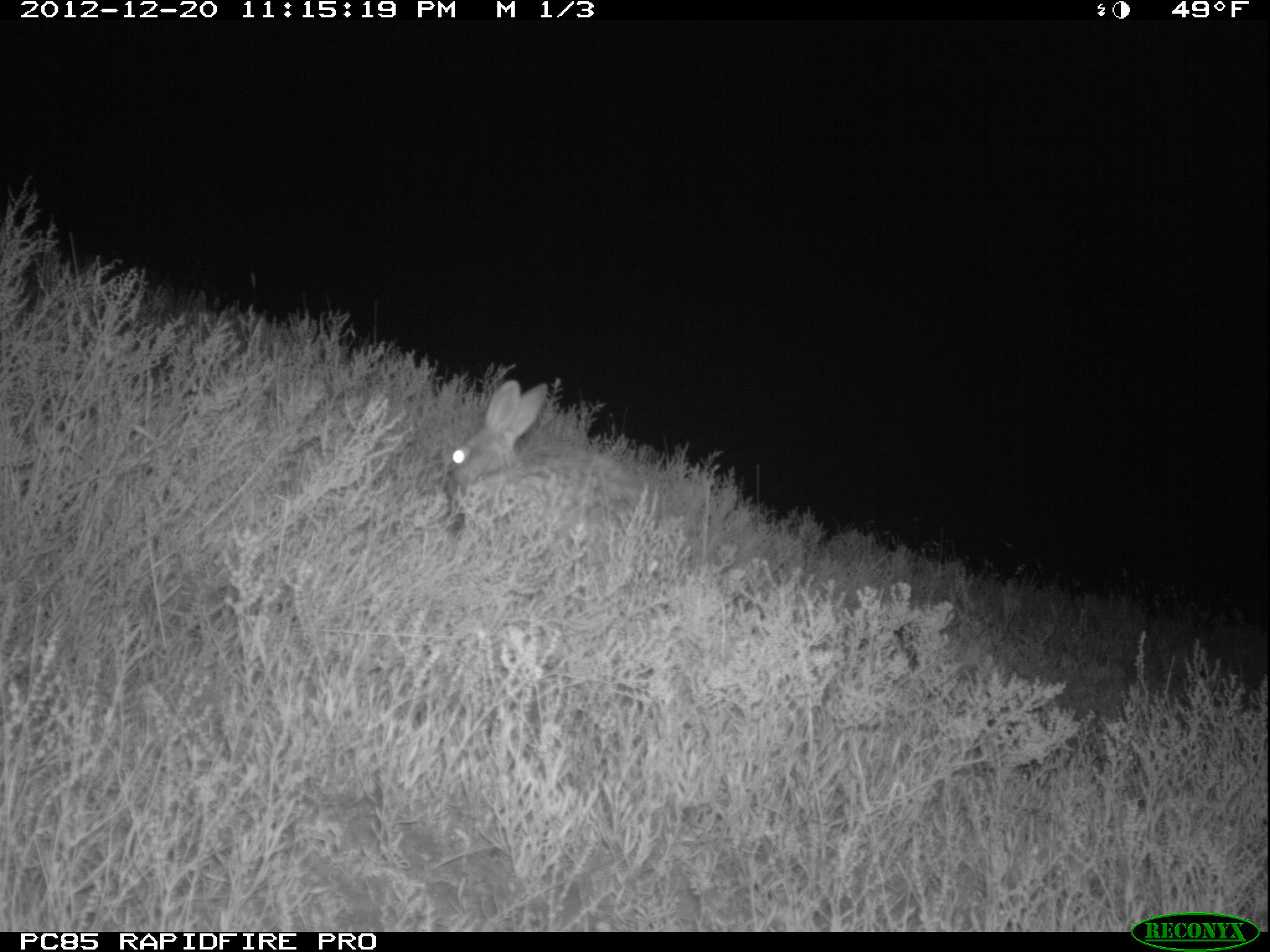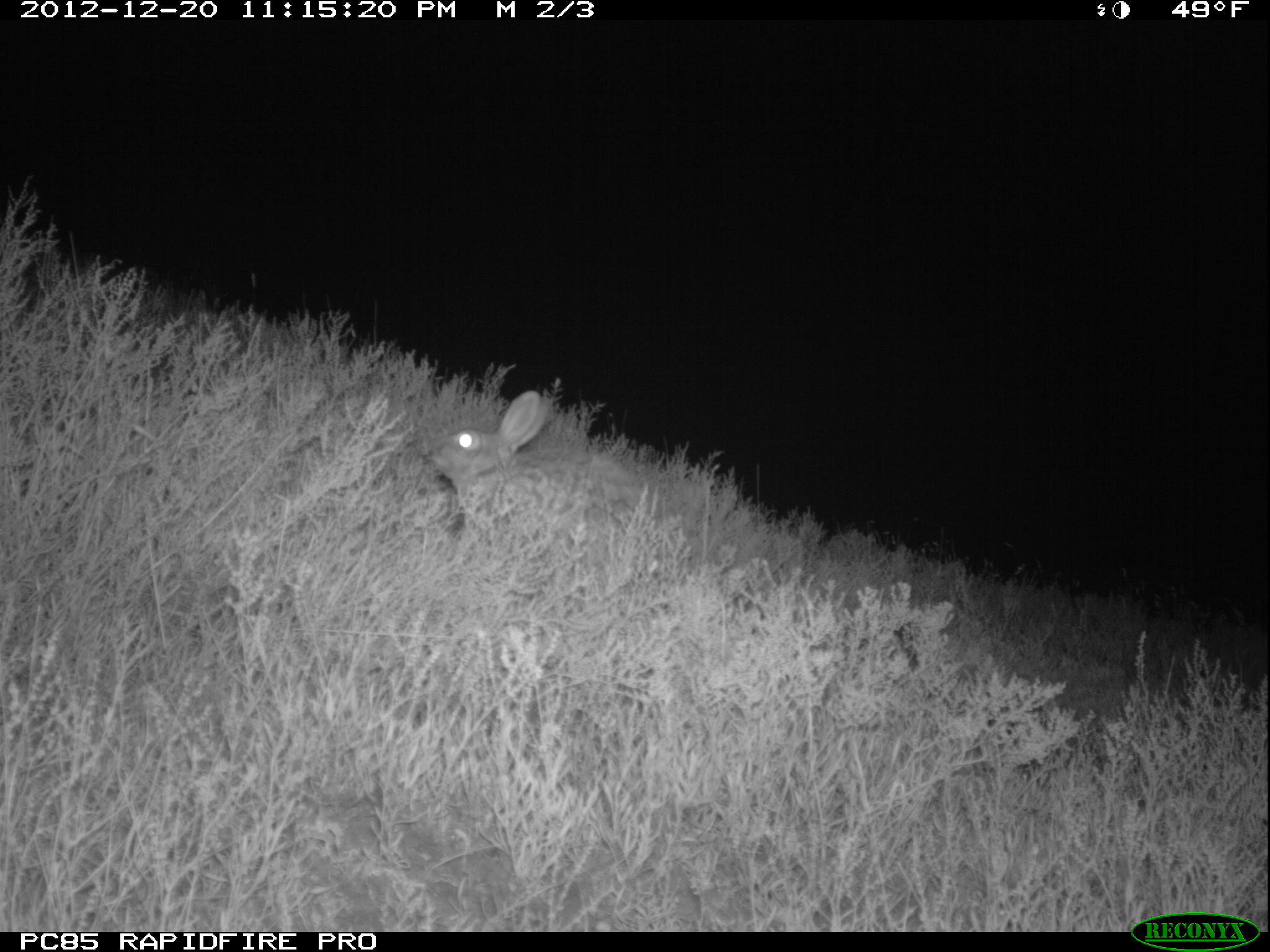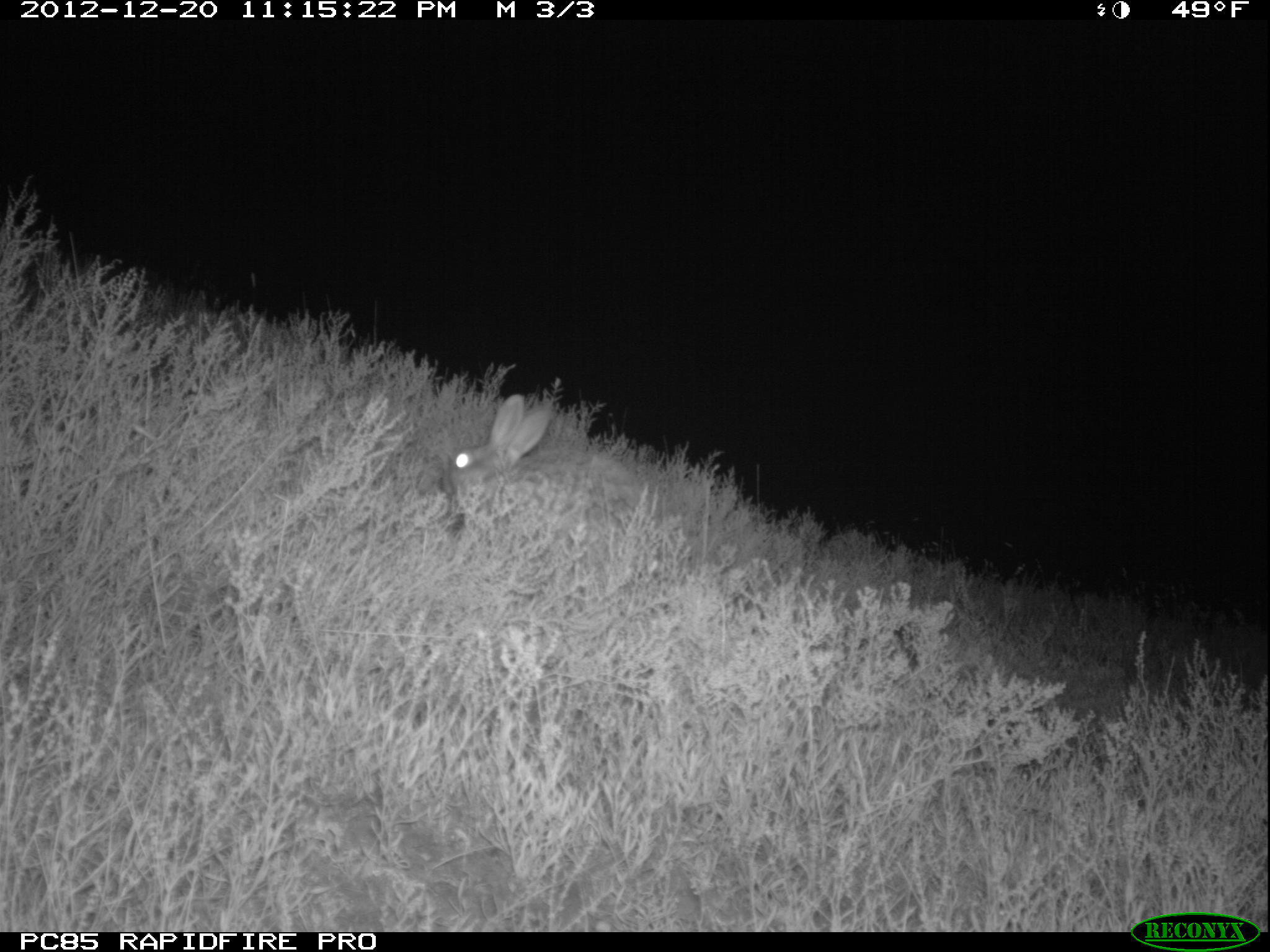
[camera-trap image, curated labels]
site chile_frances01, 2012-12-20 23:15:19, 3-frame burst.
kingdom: Animalia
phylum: Chordata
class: Mammalia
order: Lagomorpha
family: Leporidae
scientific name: Leporidae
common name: rabbits and hares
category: rabbit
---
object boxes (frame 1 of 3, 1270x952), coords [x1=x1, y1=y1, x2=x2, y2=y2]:
rabbit: [x1=437, y1=376, x2=664, y2=545]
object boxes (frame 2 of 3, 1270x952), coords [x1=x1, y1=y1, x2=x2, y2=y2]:
rabbit: [x1=418, y1=391, x2=662, y2=549]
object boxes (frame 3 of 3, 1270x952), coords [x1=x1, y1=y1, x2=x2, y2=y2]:
rabbit: [x1=433, y1=394, x2=649, y2=542]